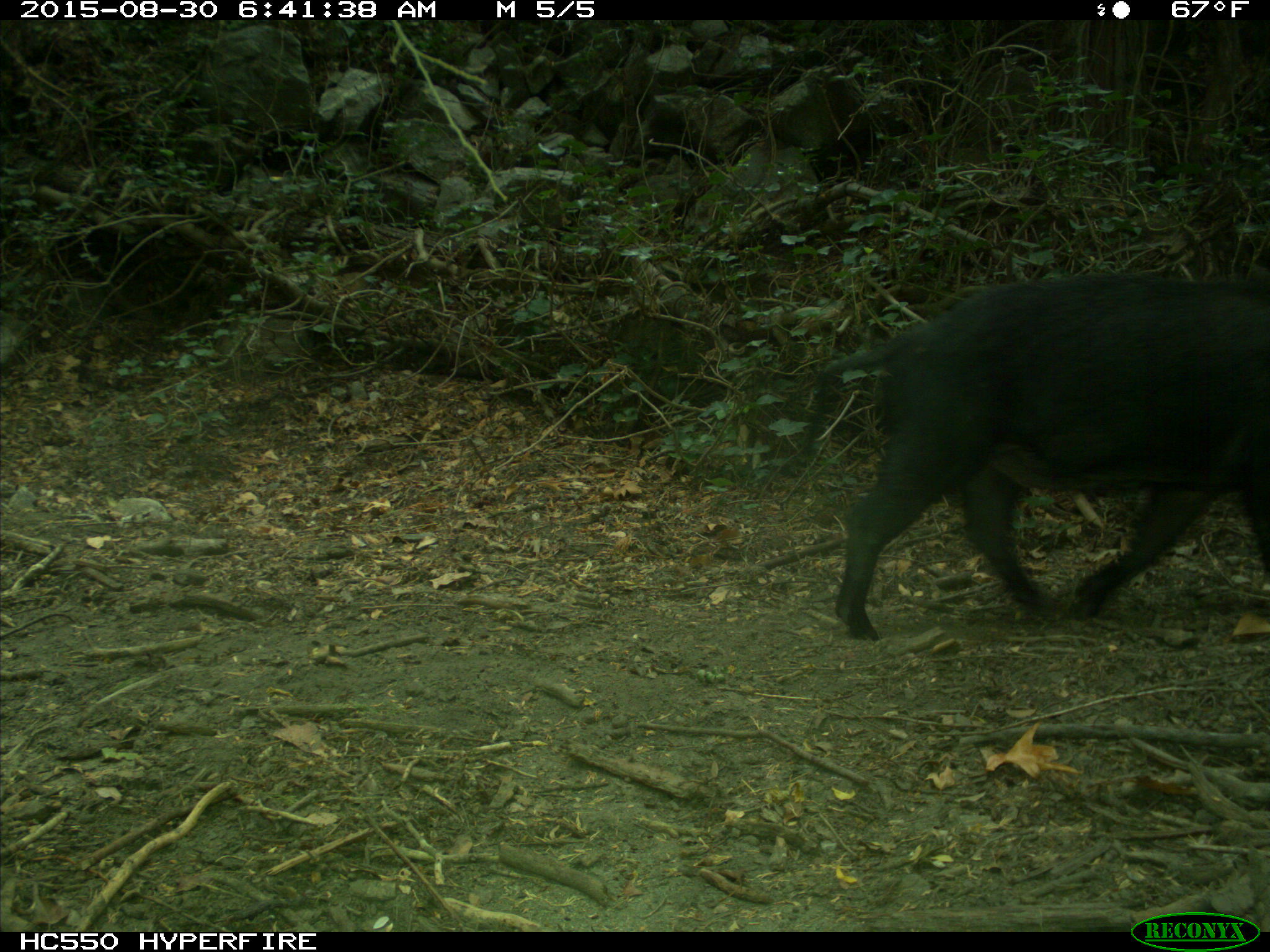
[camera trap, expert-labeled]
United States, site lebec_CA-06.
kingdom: Animalia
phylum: Chordata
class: Mammalia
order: Artiodactyla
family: Suidae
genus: Sus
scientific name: Sus scrofa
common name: wild boar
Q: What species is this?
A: Sus scrofa (wild boar).